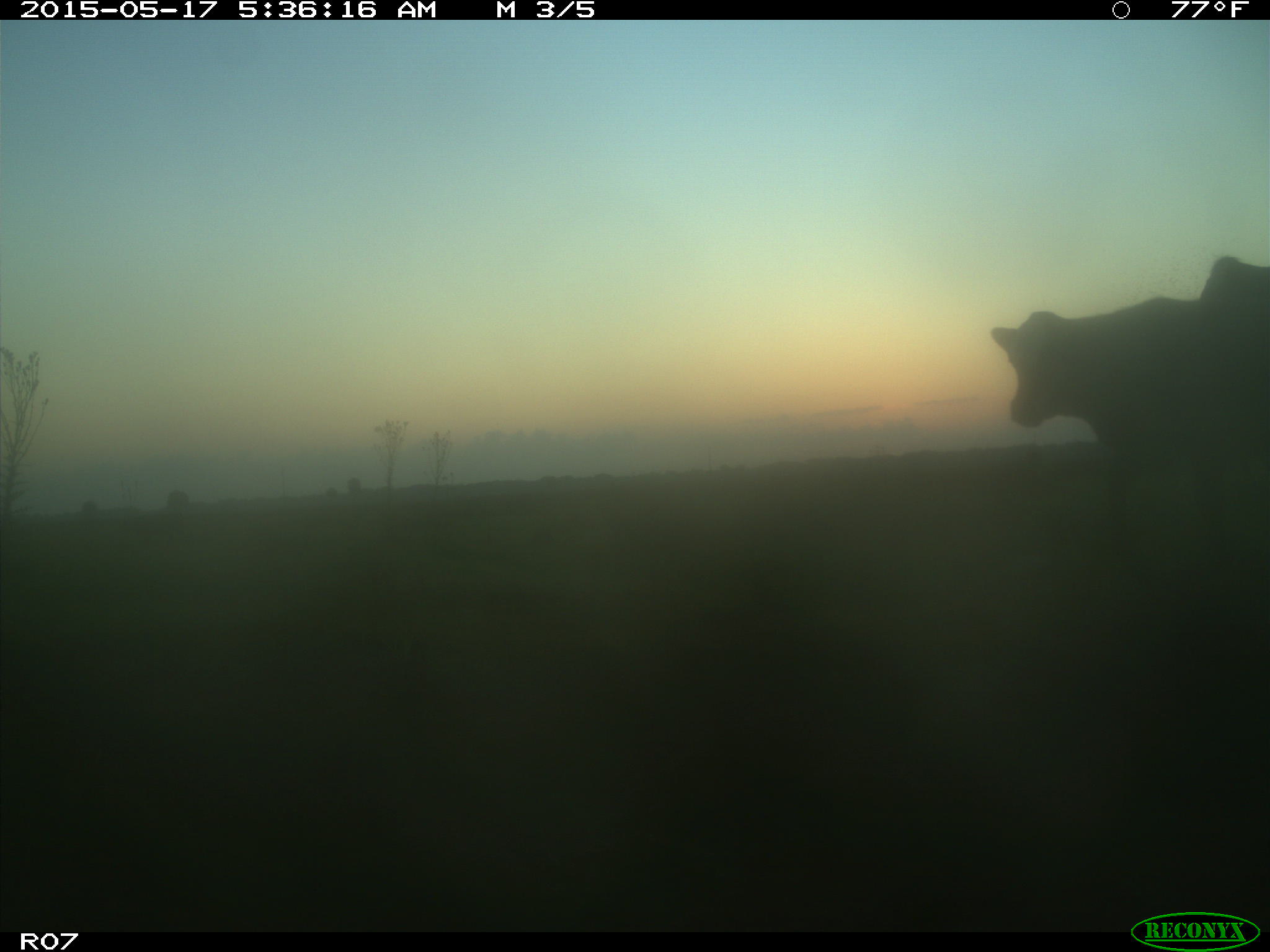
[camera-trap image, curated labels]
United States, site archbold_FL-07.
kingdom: Animalia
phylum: Chordata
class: Mammalia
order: Artiodactyla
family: Bovidae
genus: Bos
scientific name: Bos taurus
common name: domestic cow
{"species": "Bos taurus (domestic cow)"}